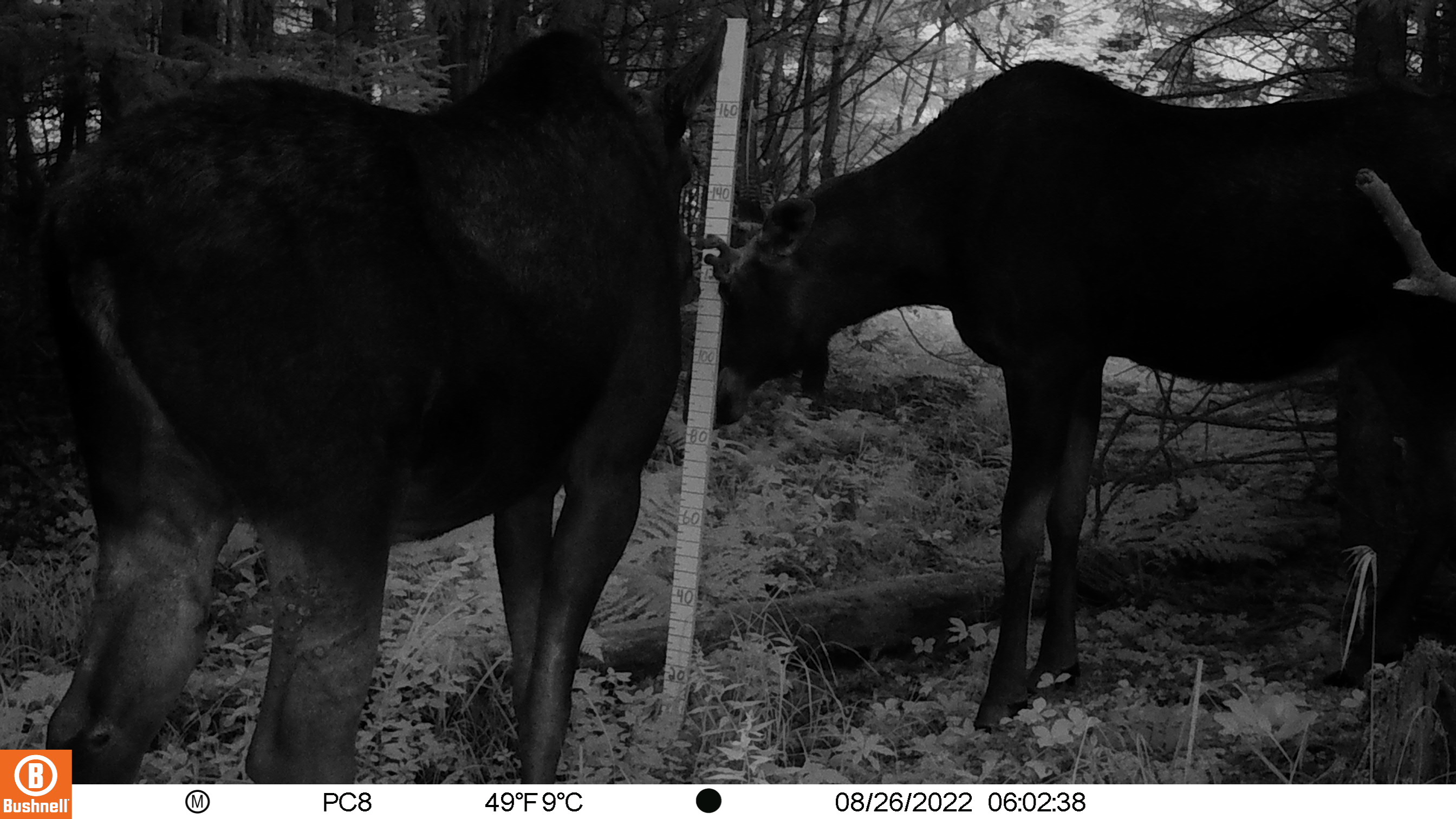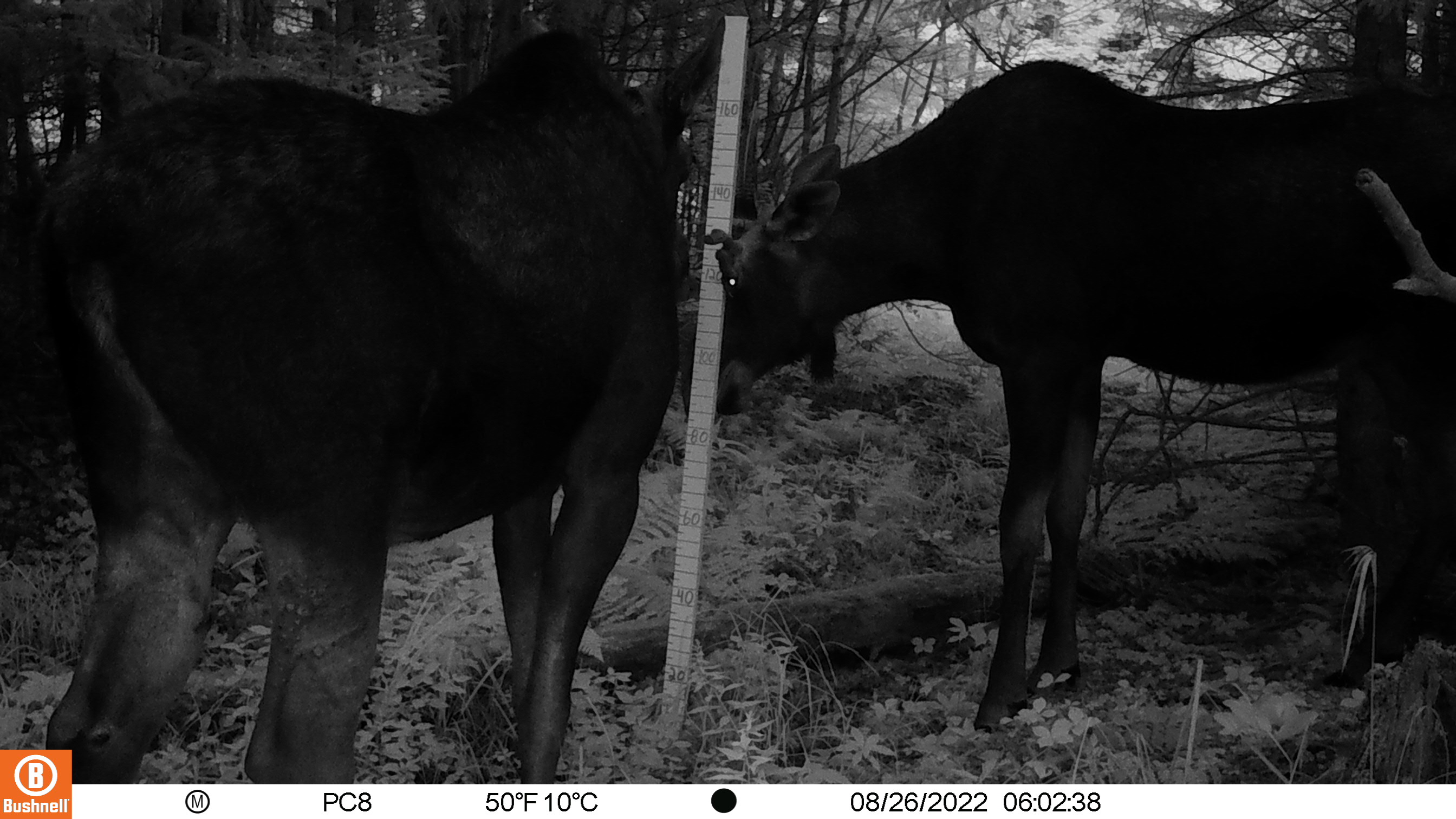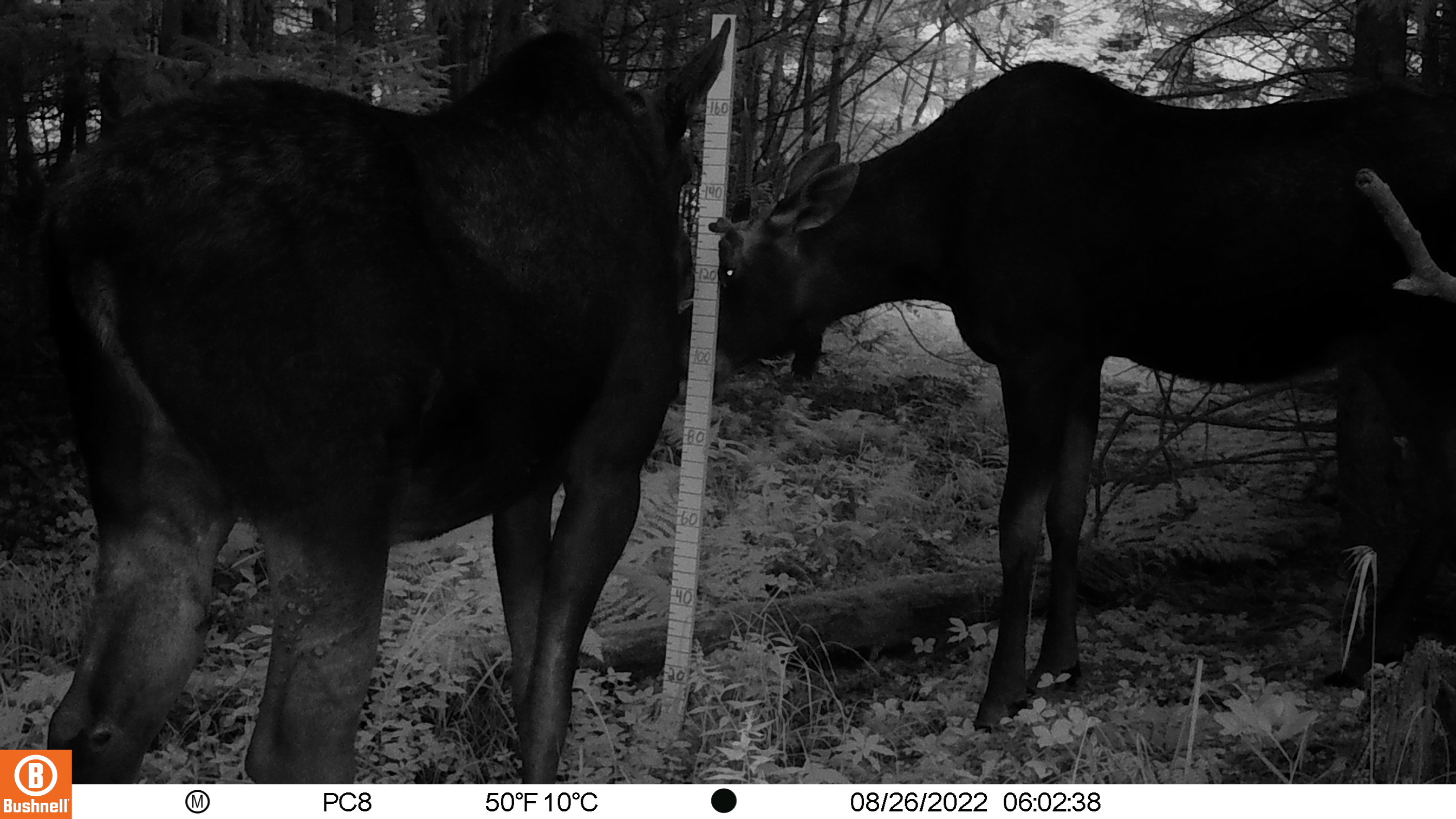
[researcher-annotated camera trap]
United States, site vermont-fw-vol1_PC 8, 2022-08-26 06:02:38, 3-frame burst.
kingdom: Animalia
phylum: Chordata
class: Mammalia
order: Artiodactyla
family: Cervidae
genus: Alces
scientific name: Alces alces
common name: moose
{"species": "moose (Alces alces)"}